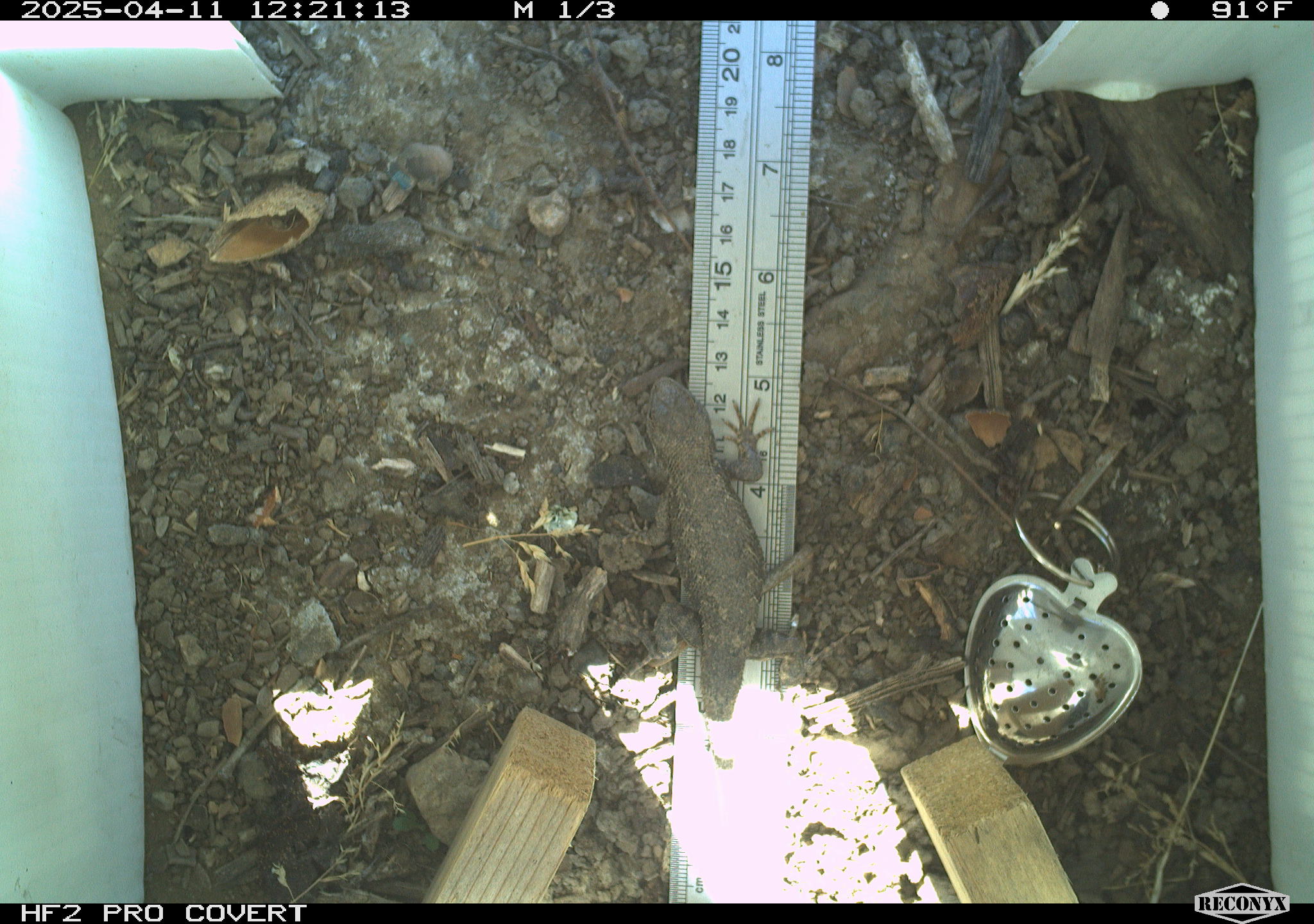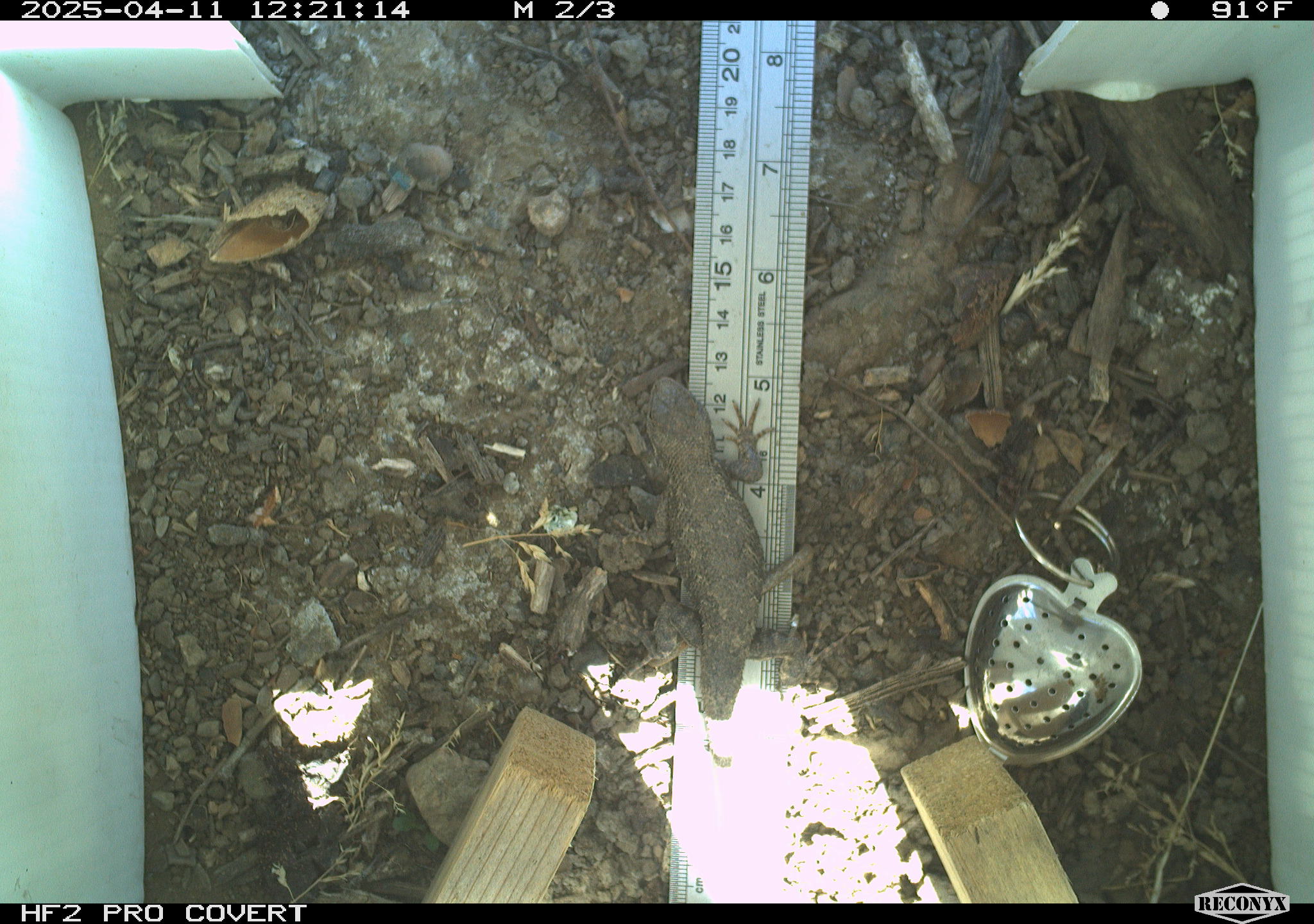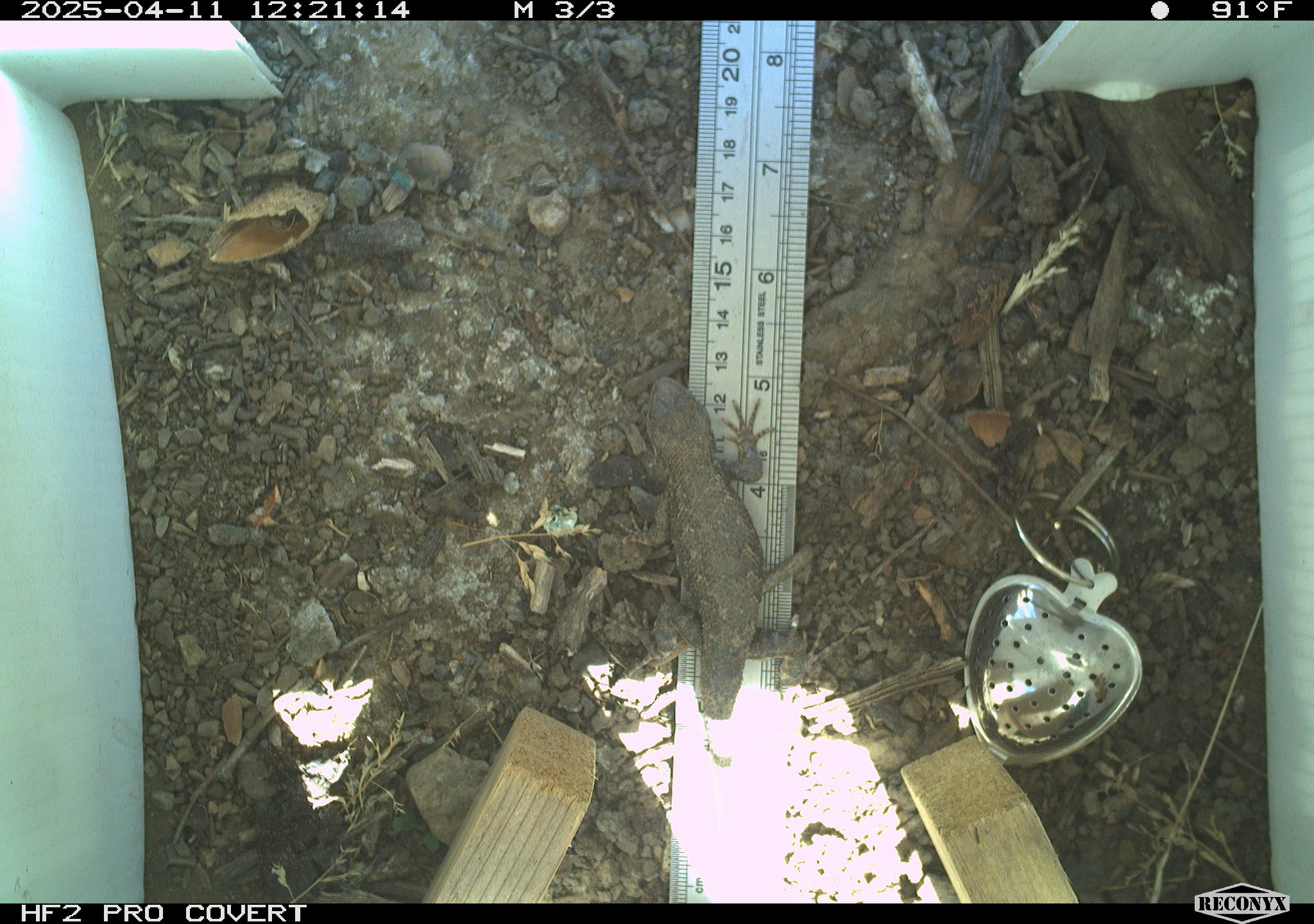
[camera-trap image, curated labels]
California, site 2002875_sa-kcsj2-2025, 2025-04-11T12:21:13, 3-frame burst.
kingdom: Animalia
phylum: Chordata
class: Reptilia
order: Squamata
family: Phrynosomatidae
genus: Sceloporus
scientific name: Sceloporus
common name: spiny lizards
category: sceloporus species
Sceloporus species (spiny lizards) (Sceloporus).